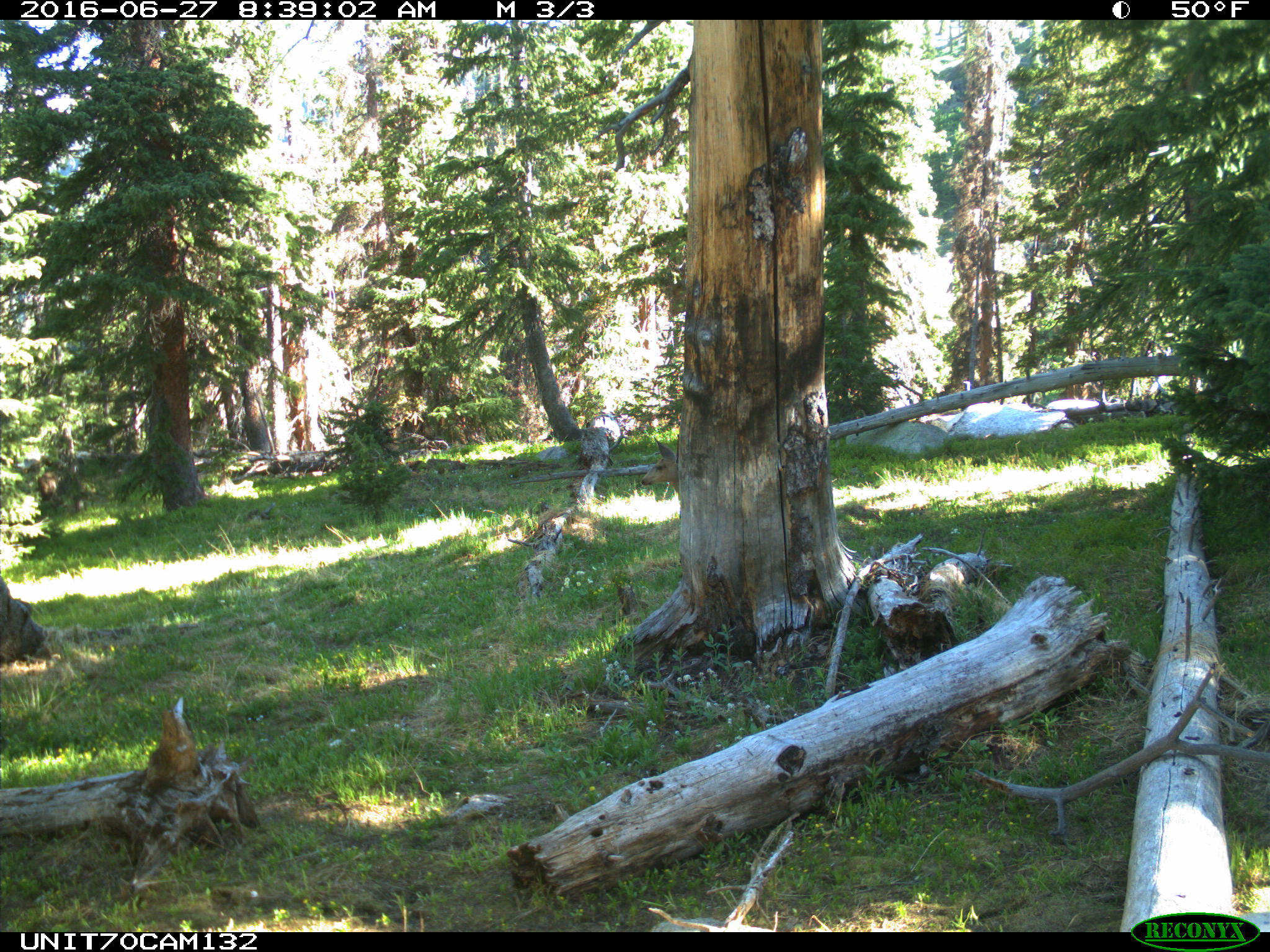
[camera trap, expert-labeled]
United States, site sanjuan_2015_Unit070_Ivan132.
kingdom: Animalia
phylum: Chordata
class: Mammalia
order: Artiodactyla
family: Cervidae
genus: Odocoileus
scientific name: Odocoileus hemionus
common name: mule deer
Odocoileus hemionus (mule deer).